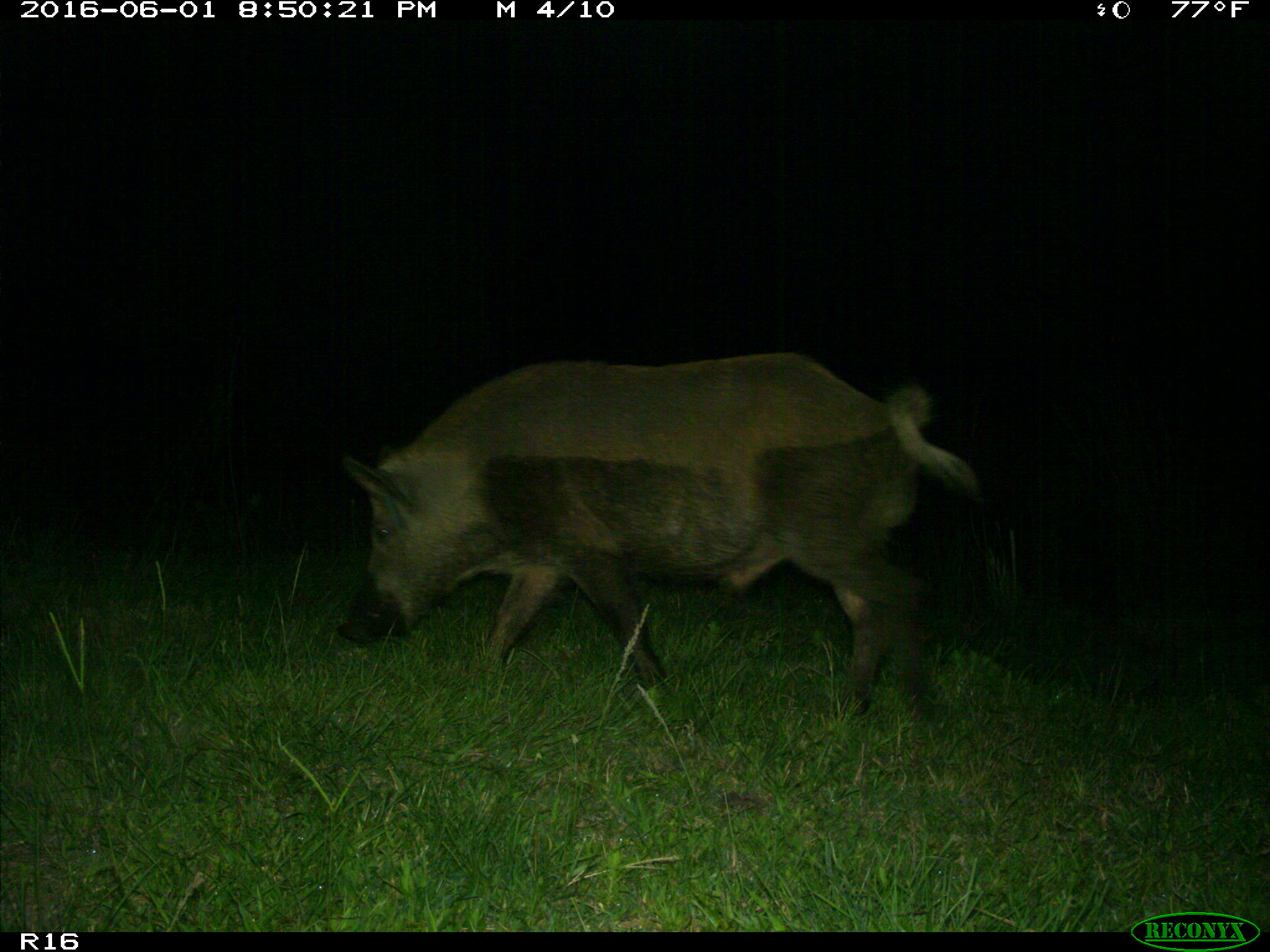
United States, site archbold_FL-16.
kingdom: Animalia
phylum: Chordata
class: Mammalia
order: Artiodactyla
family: Suidae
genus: Sus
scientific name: Sus scrofa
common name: wild boar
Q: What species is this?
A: Sus scrofa (wild boar).